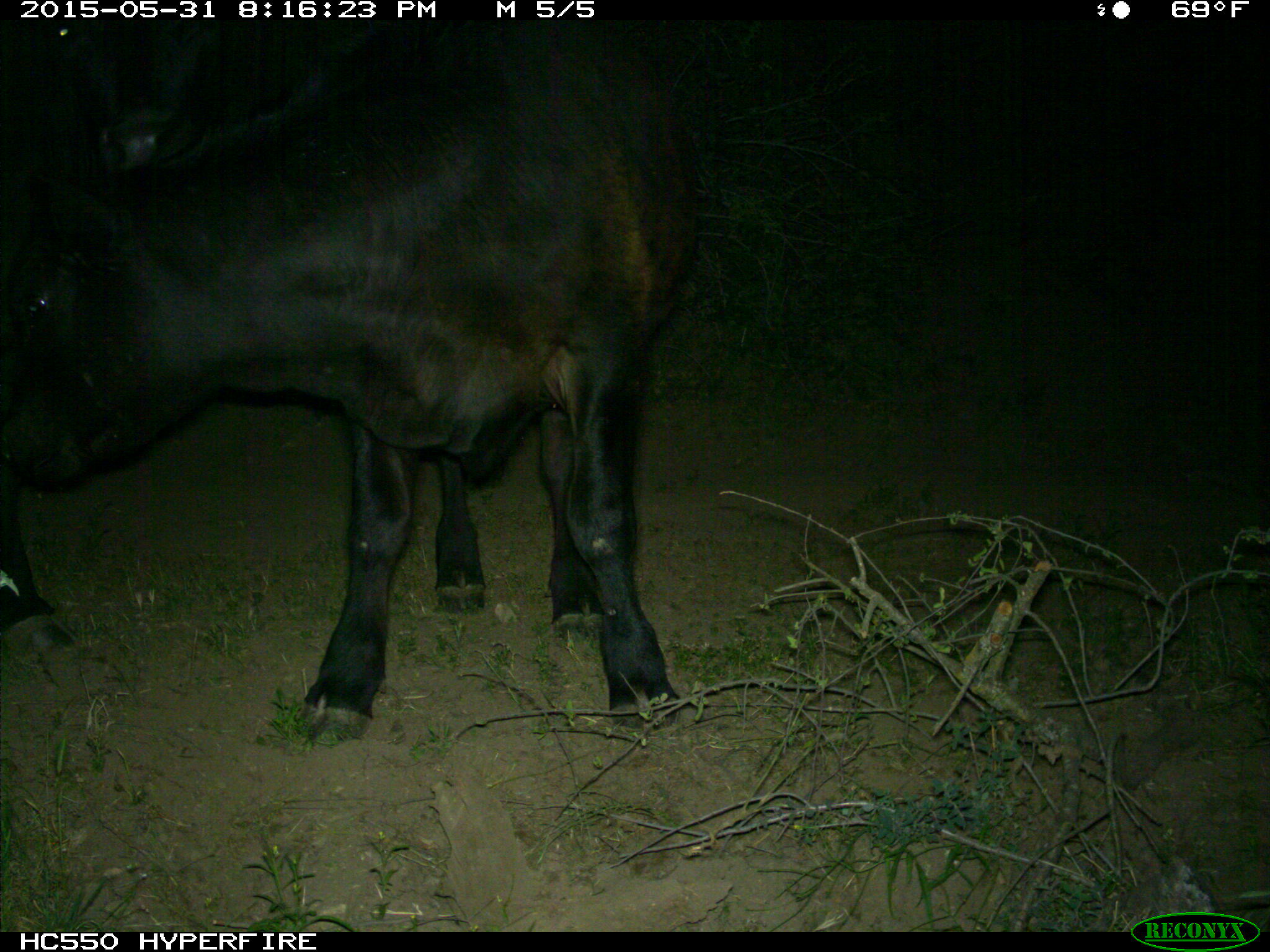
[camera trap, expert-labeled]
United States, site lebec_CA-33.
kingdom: Animalia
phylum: Chordata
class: Mammalia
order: Artiodactyla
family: Bovidae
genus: Bos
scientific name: Bos taurus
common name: domestic cow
Bos taurus (domestic cow).